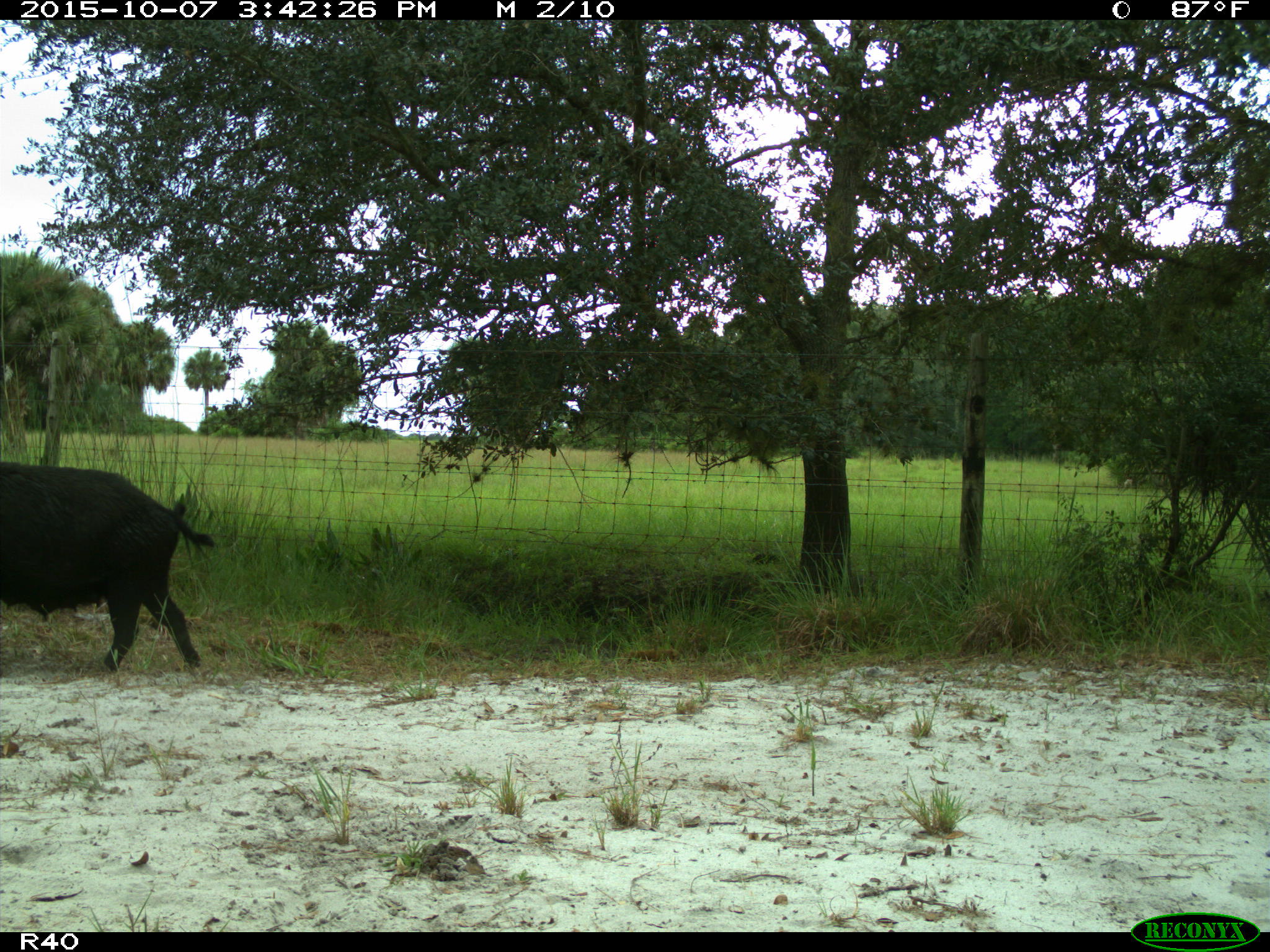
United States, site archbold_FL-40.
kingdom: Animalia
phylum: Chordata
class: Mammalia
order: Artiodactyla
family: Suidae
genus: Sus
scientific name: Sus scrofa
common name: wild boar